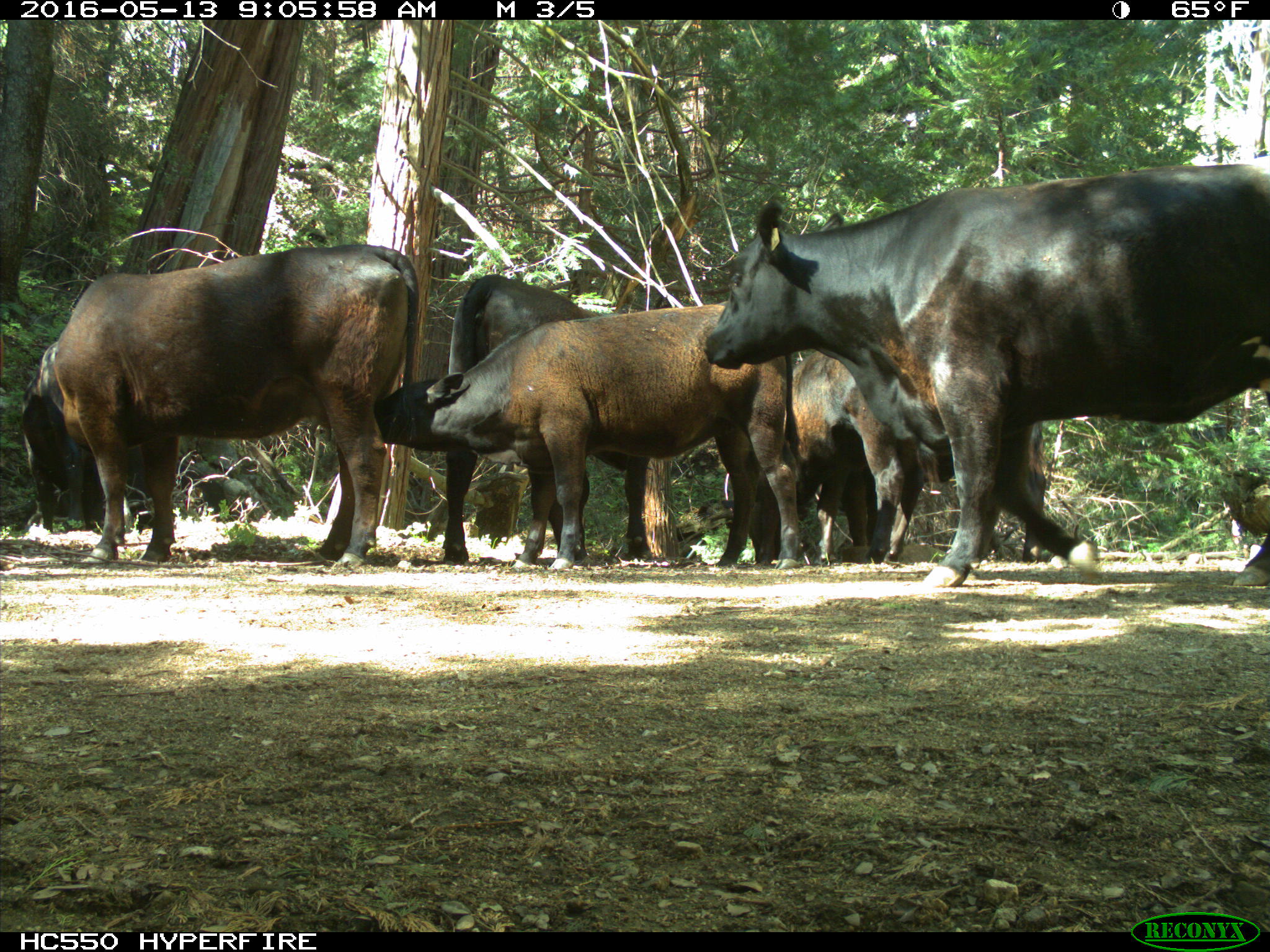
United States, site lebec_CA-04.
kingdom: Animalia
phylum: Chordata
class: Mammalia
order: Artiodactyla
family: Bovidae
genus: Bos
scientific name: Bos taurus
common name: domestic cow